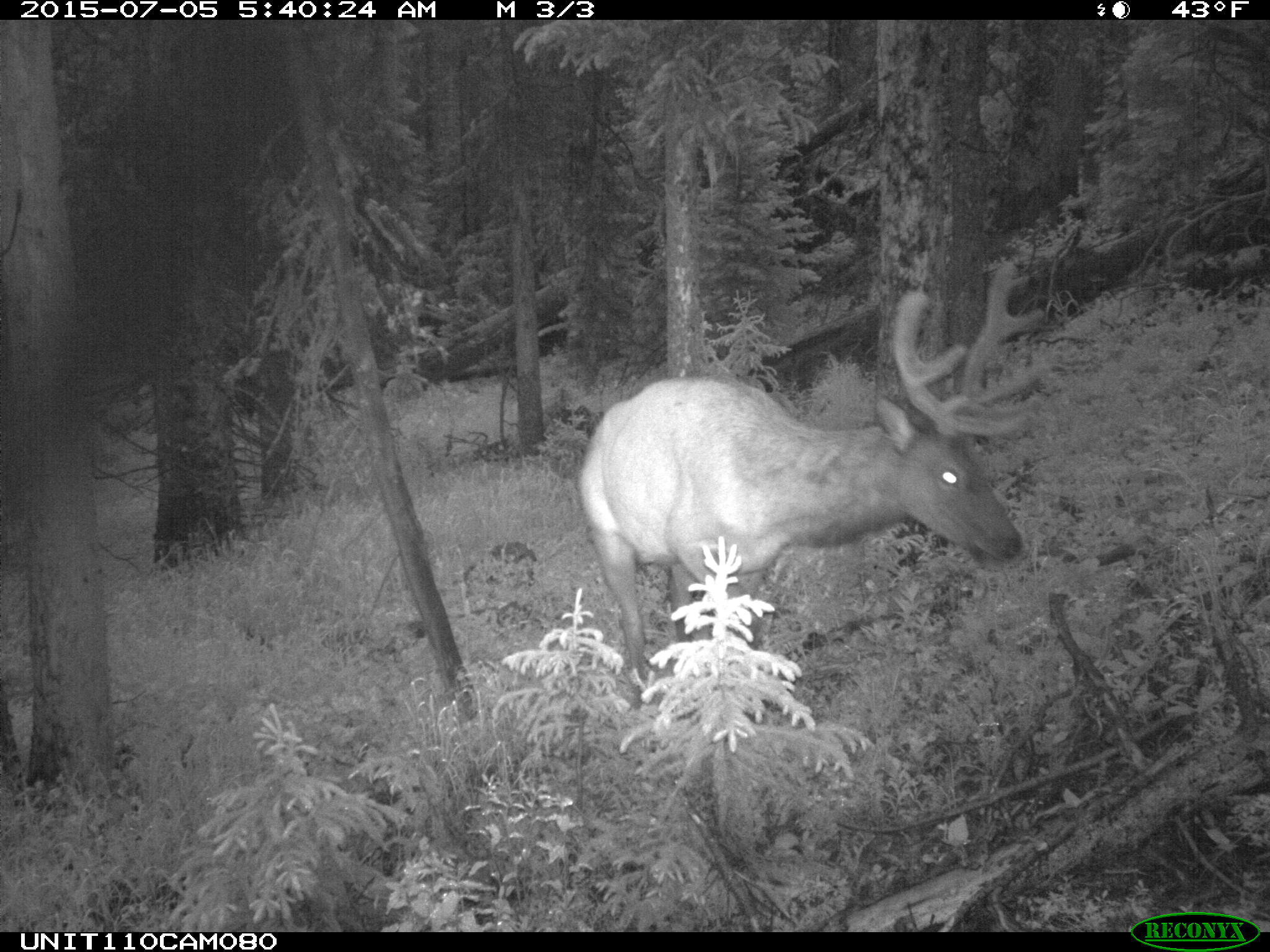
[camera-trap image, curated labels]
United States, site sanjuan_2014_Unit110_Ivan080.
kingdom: Animalia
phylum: Chordata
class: Mammalia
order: Artiodactyla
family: Cervidae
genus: Cervus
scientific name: Cervus elaphus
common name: red deer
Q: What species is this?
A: Cervus elaphus (red deer).